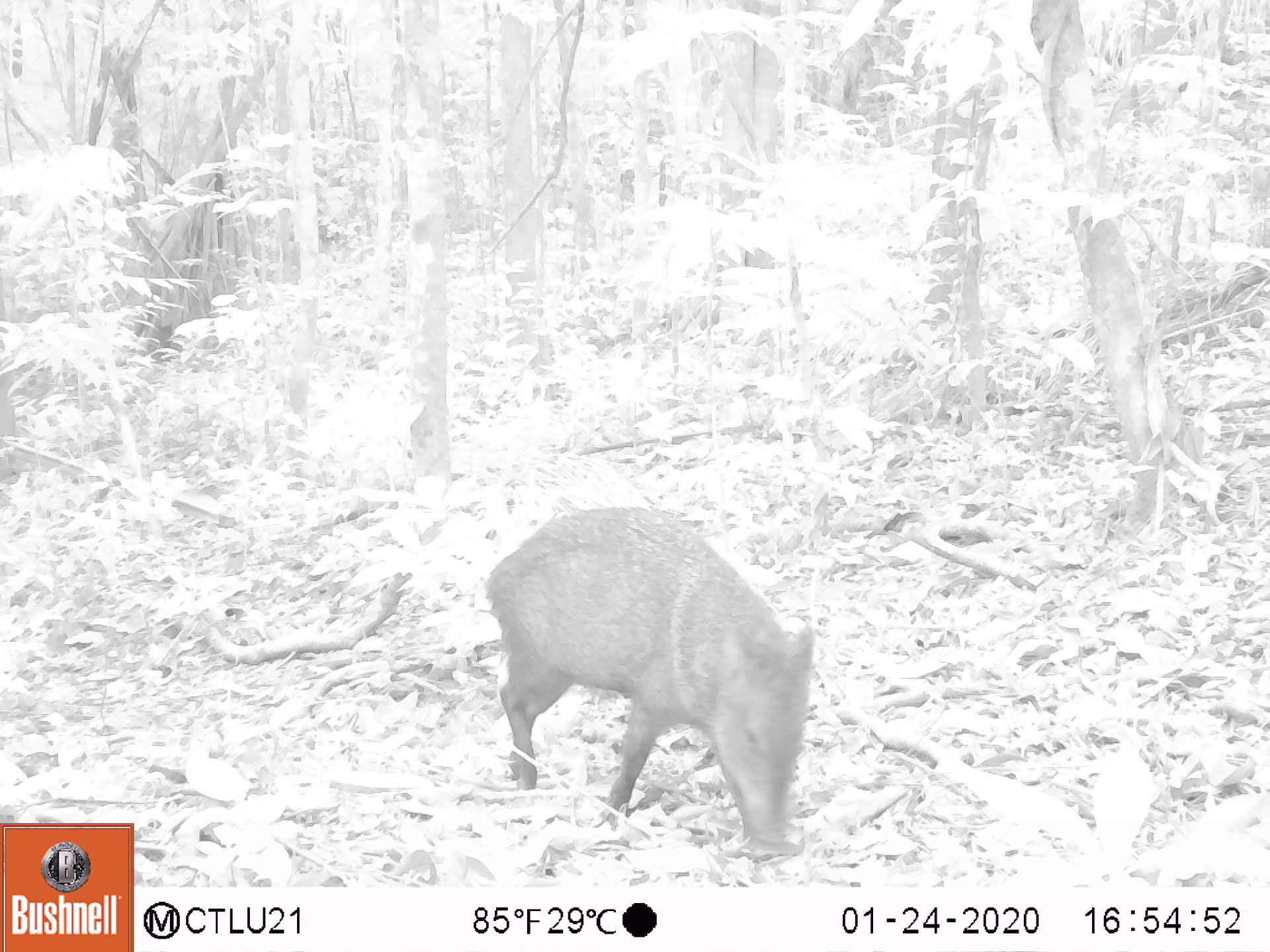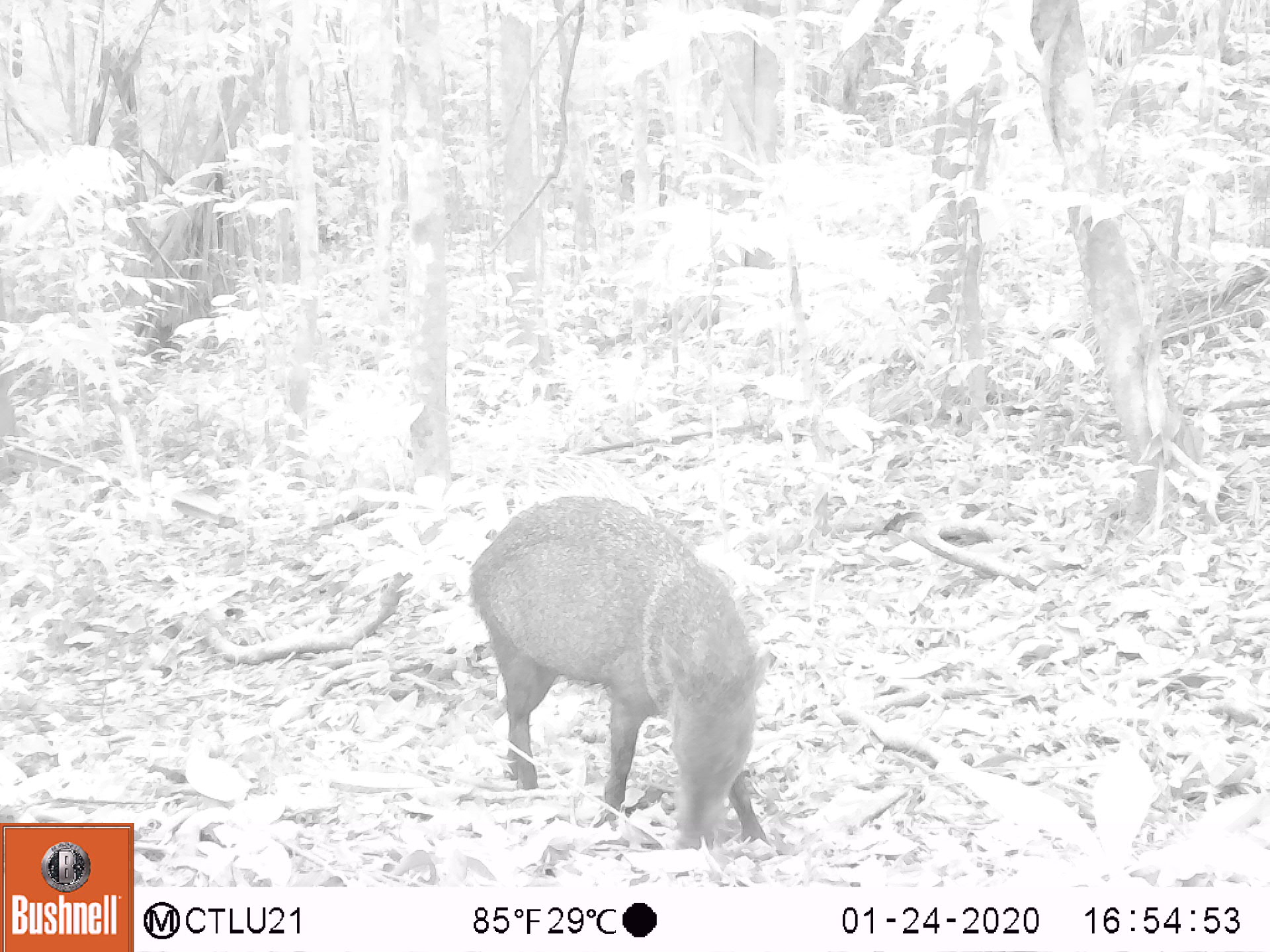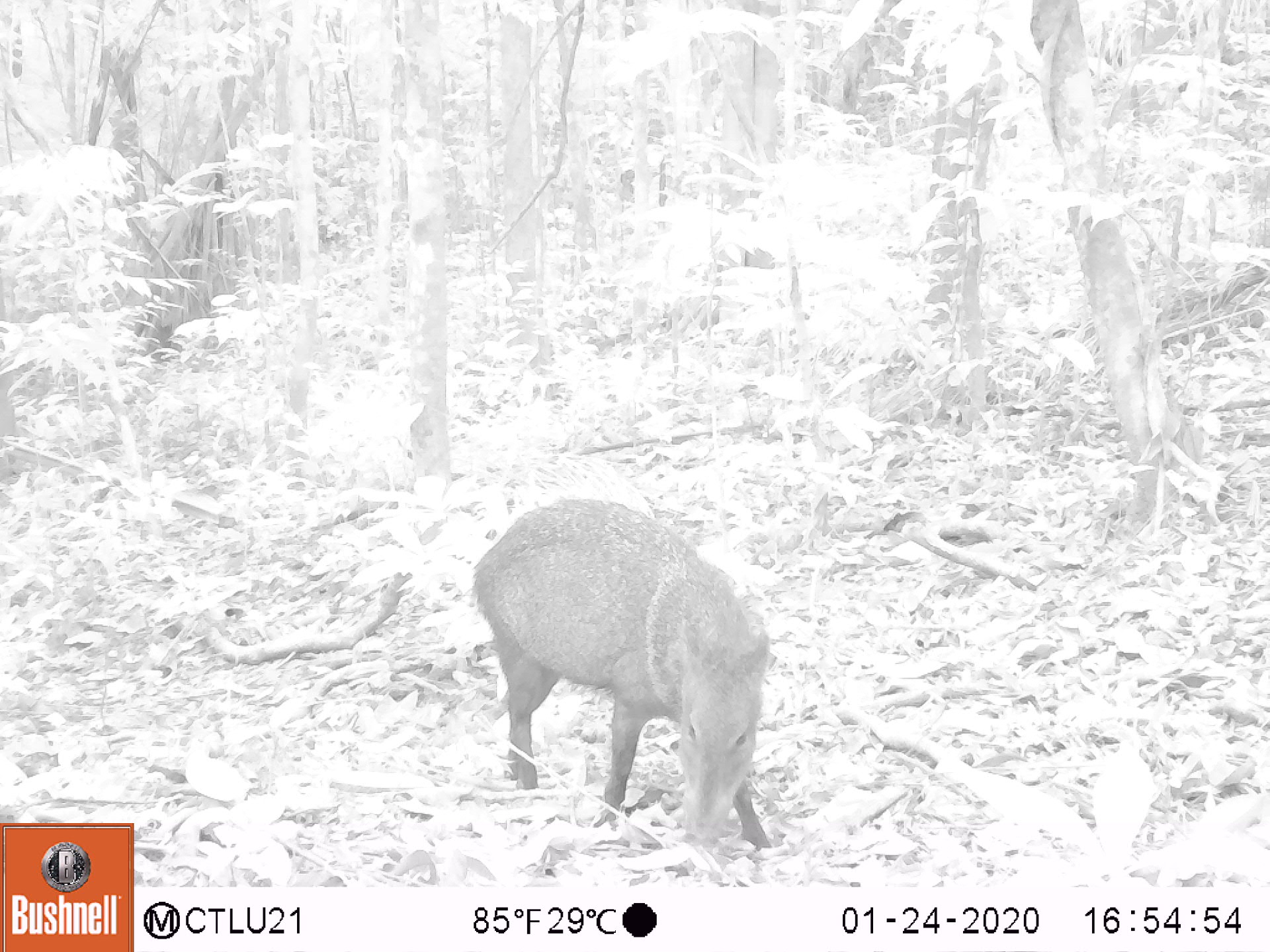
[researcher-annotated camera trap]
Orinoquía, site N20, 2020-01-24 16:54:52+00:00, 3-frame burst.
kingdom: Animalia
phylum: Chordata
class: Mammalia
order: Artiodactyla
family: Tayassuidae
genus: Pecari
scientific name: Pecari tajacu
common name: collared peccary